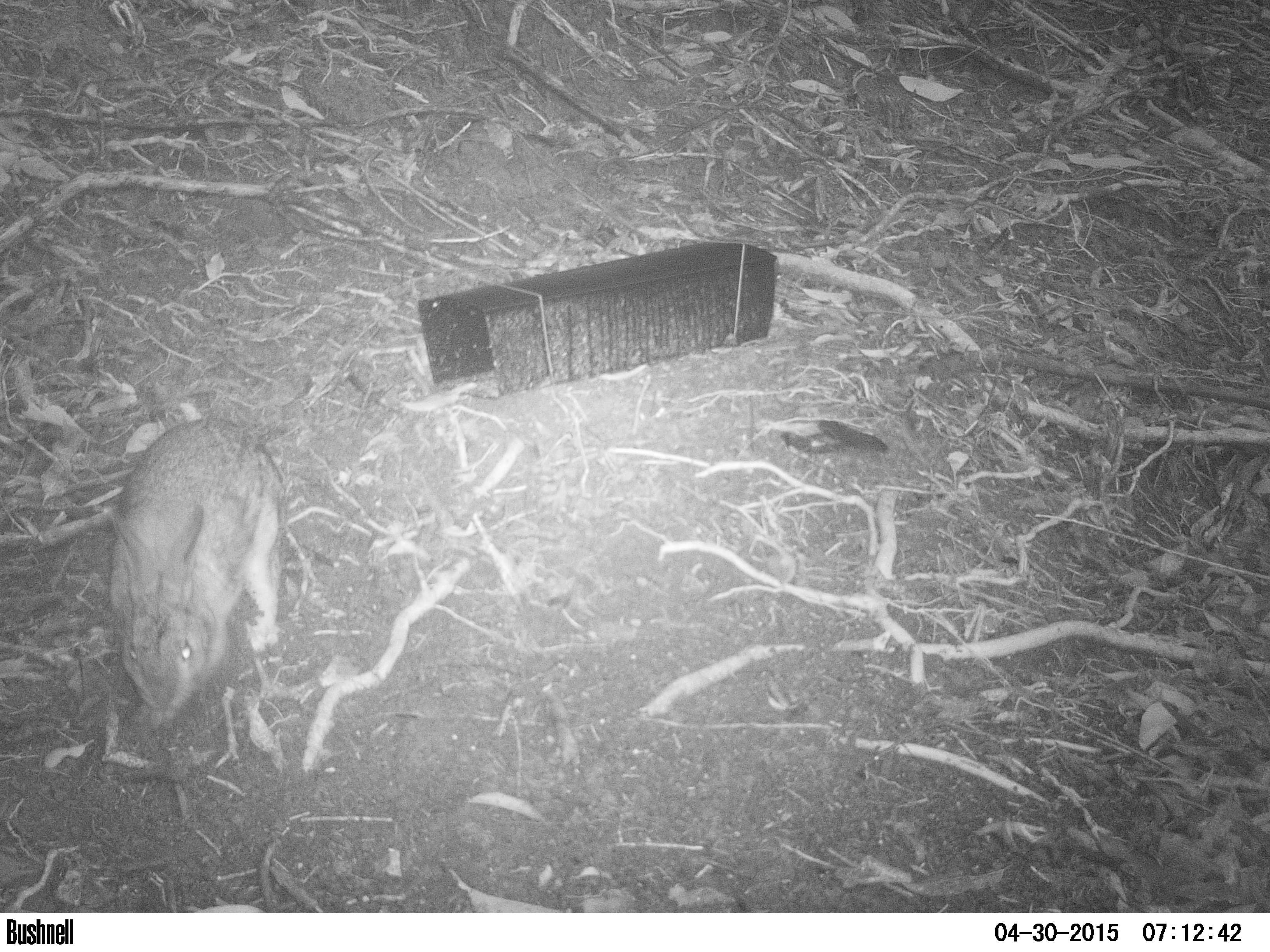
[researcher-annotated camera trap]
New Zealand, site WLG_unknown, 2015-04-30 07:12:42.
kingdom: Animalia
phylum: Chordata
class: Mammalia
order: Lagomorpha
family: Leporidae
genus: Oryctolagus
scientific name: Oryctolagus cuniculus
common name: european rabbit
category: rabbit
Rabbit (european rabbit) (Oryctolagus cuniculus).